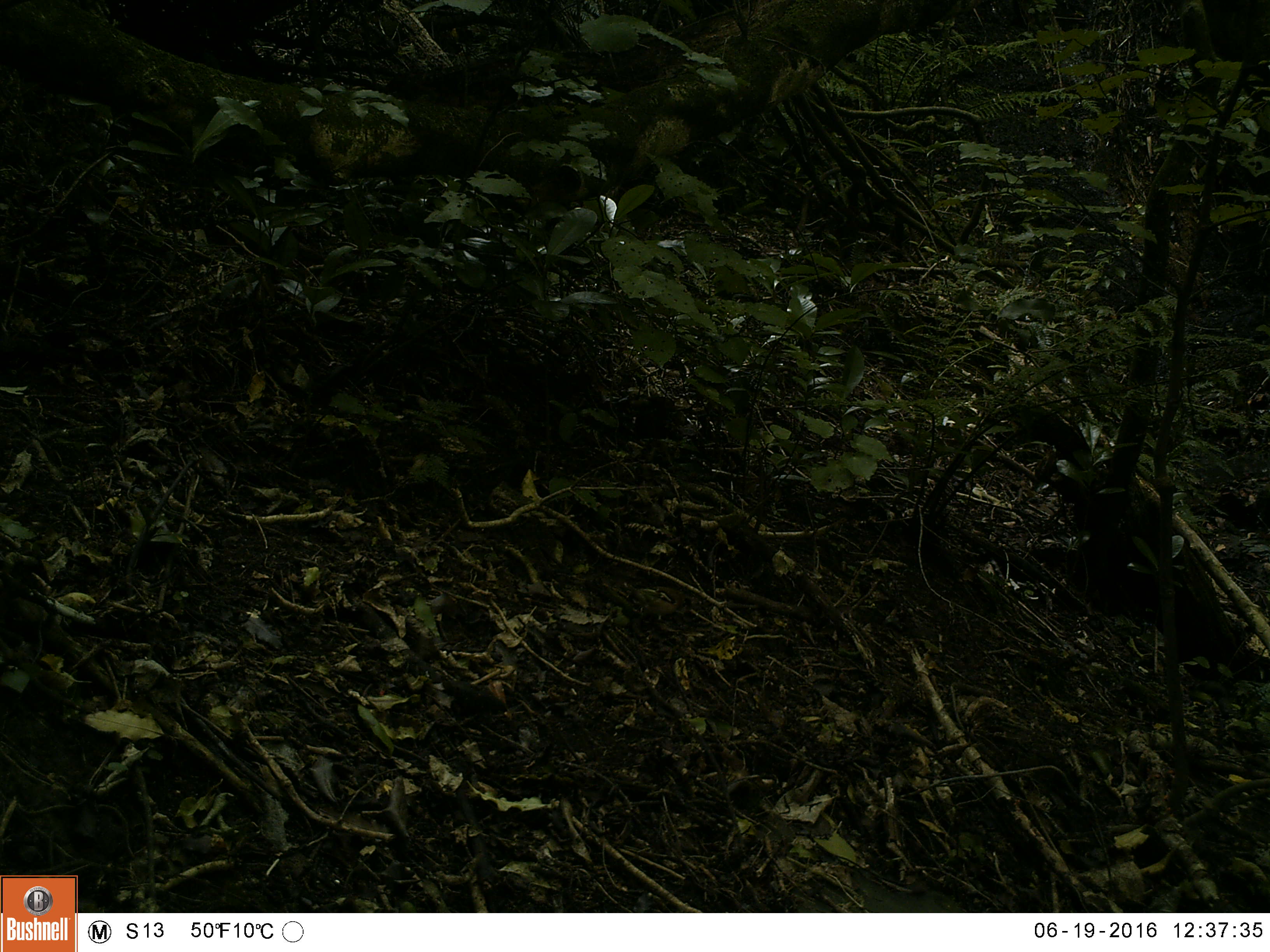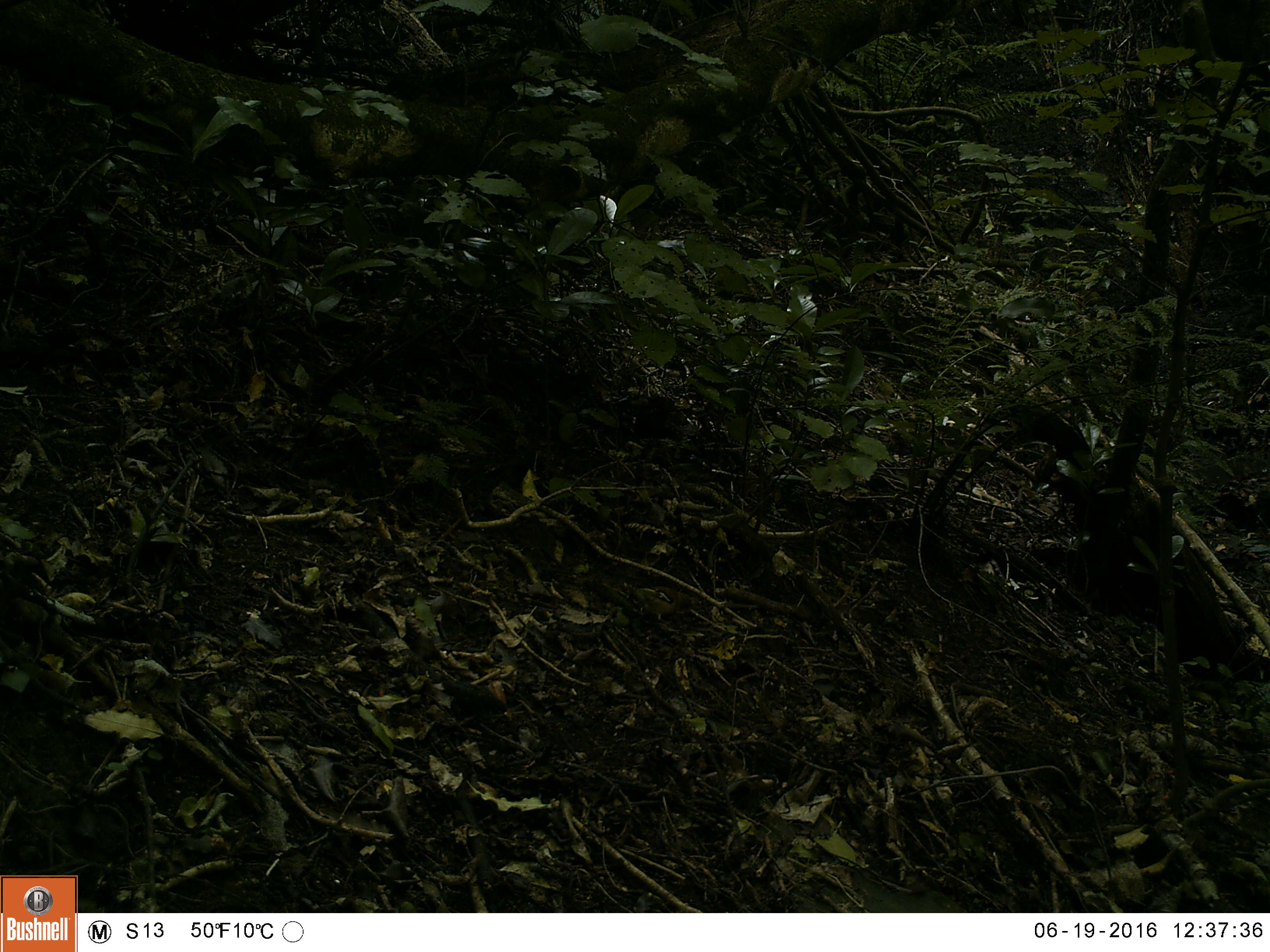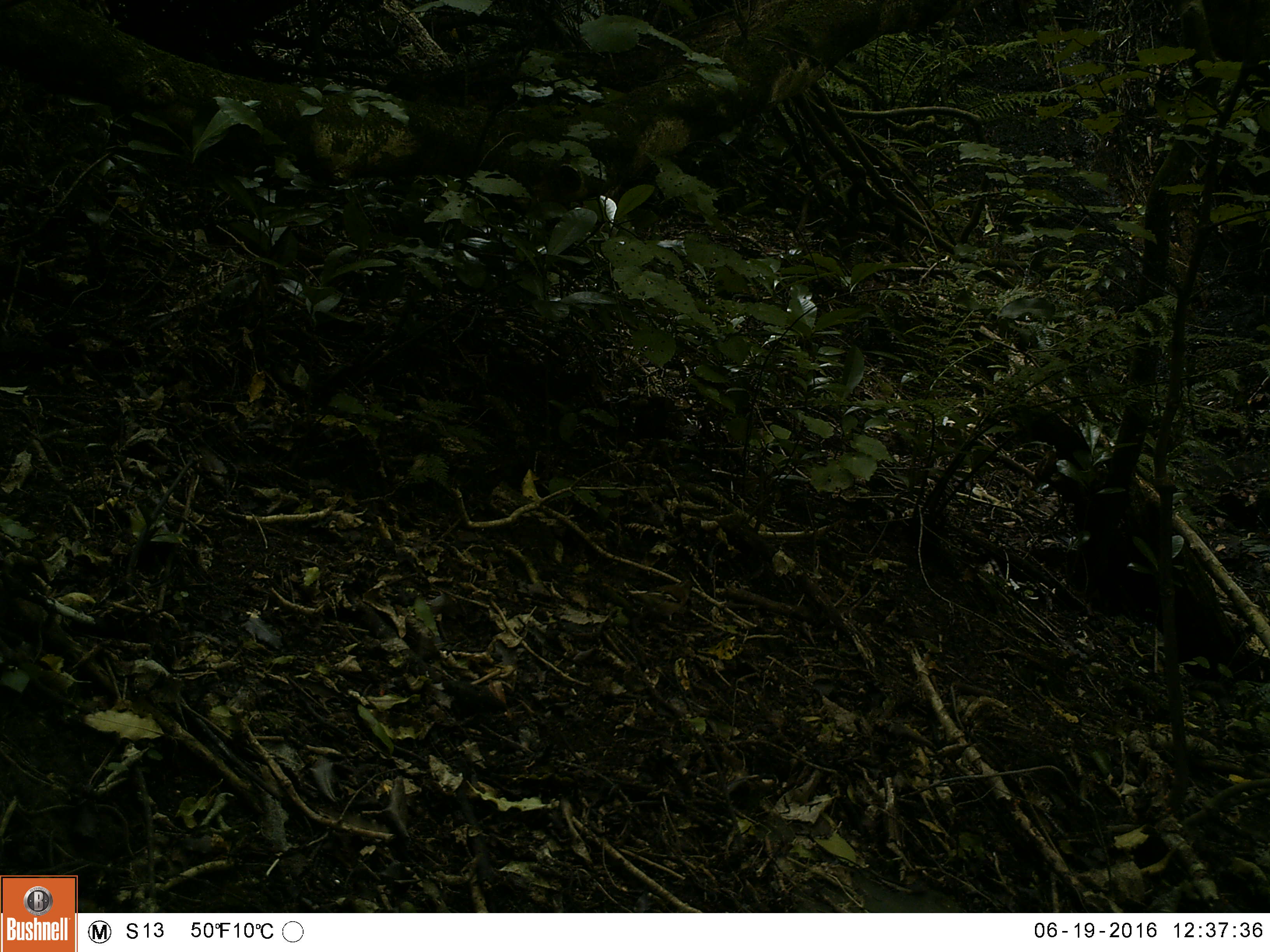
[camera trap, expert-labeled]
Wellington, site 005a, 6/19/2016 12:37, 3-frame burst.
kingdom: Animalia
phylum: Chordata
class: Aves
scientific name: Aves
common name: bird